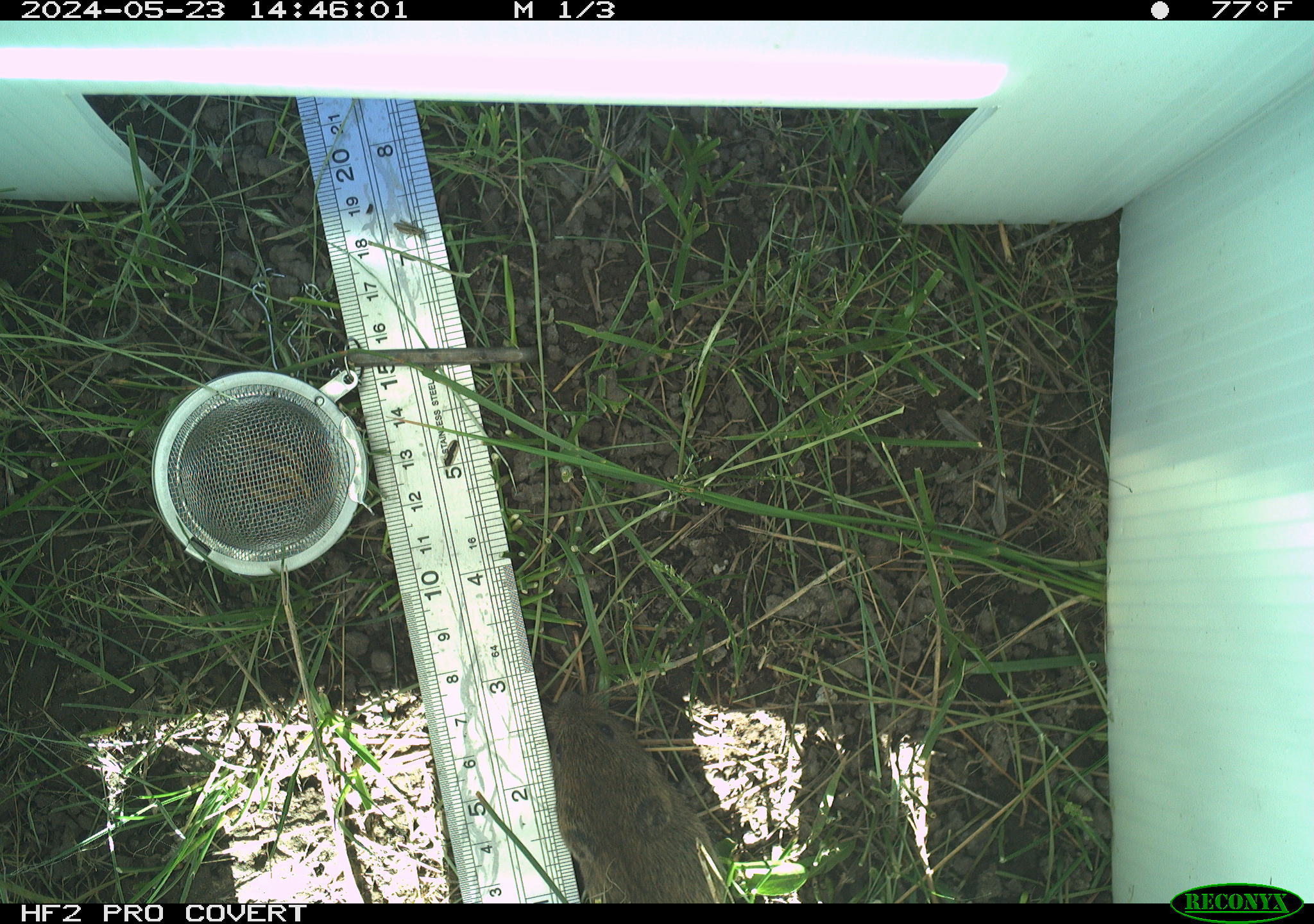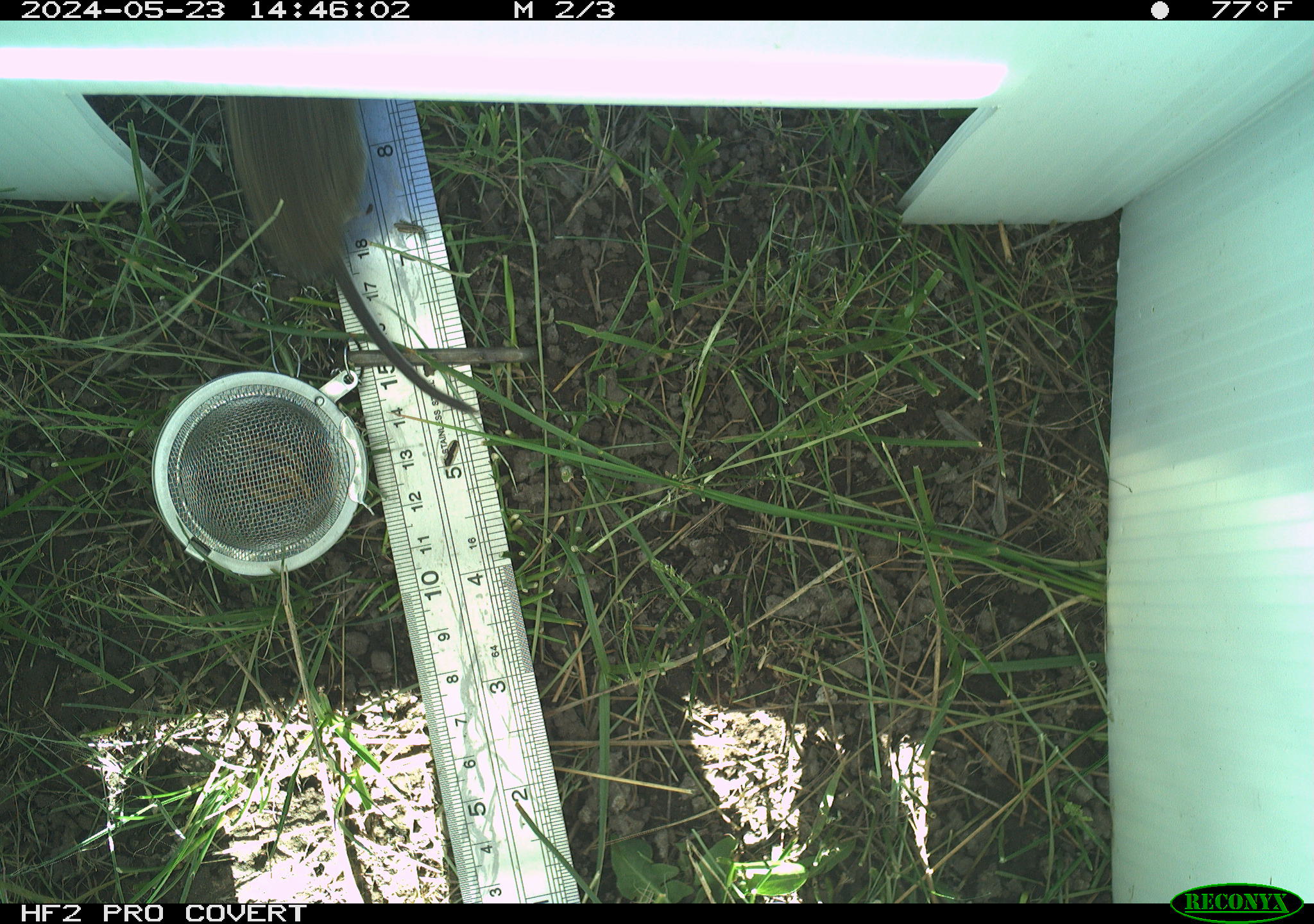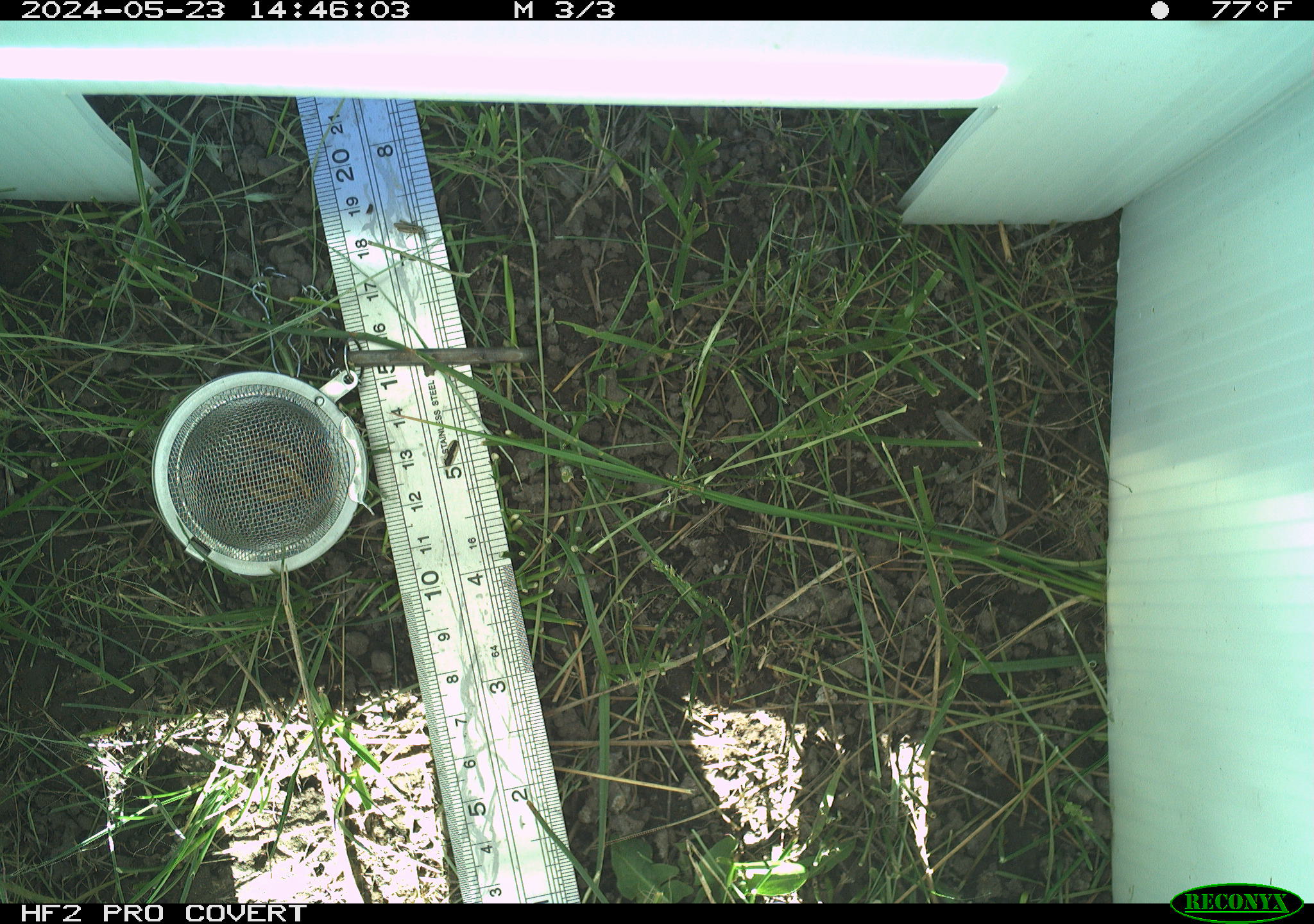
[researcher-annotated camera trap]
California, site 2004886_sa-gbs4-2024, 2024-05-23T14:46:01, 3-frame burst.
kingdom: Animalia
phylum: Chordata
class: Mammalia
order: Rodentia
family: Cricetidae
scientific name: Arvicolinae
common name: voles, lemmings, and muskrats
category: arvicolinae subfamily